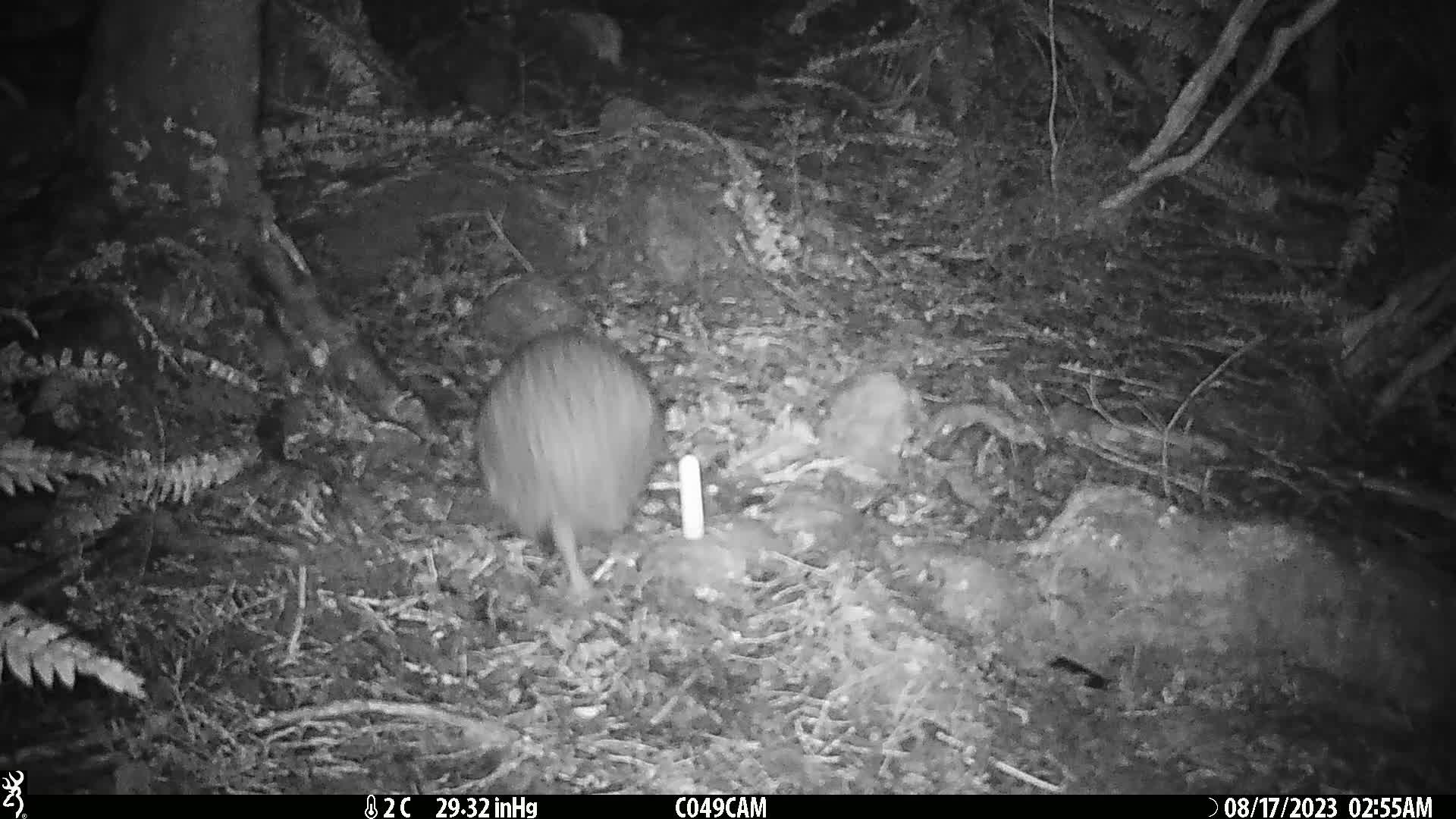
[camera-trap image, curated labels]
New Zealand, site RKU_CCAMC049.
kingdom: Animalia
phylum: Chordata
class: Aves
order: Apterygiformes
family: Apterygidae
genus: Apteryx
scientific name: Apteryx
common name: kiwi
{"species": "kiwi (Apteryx)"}